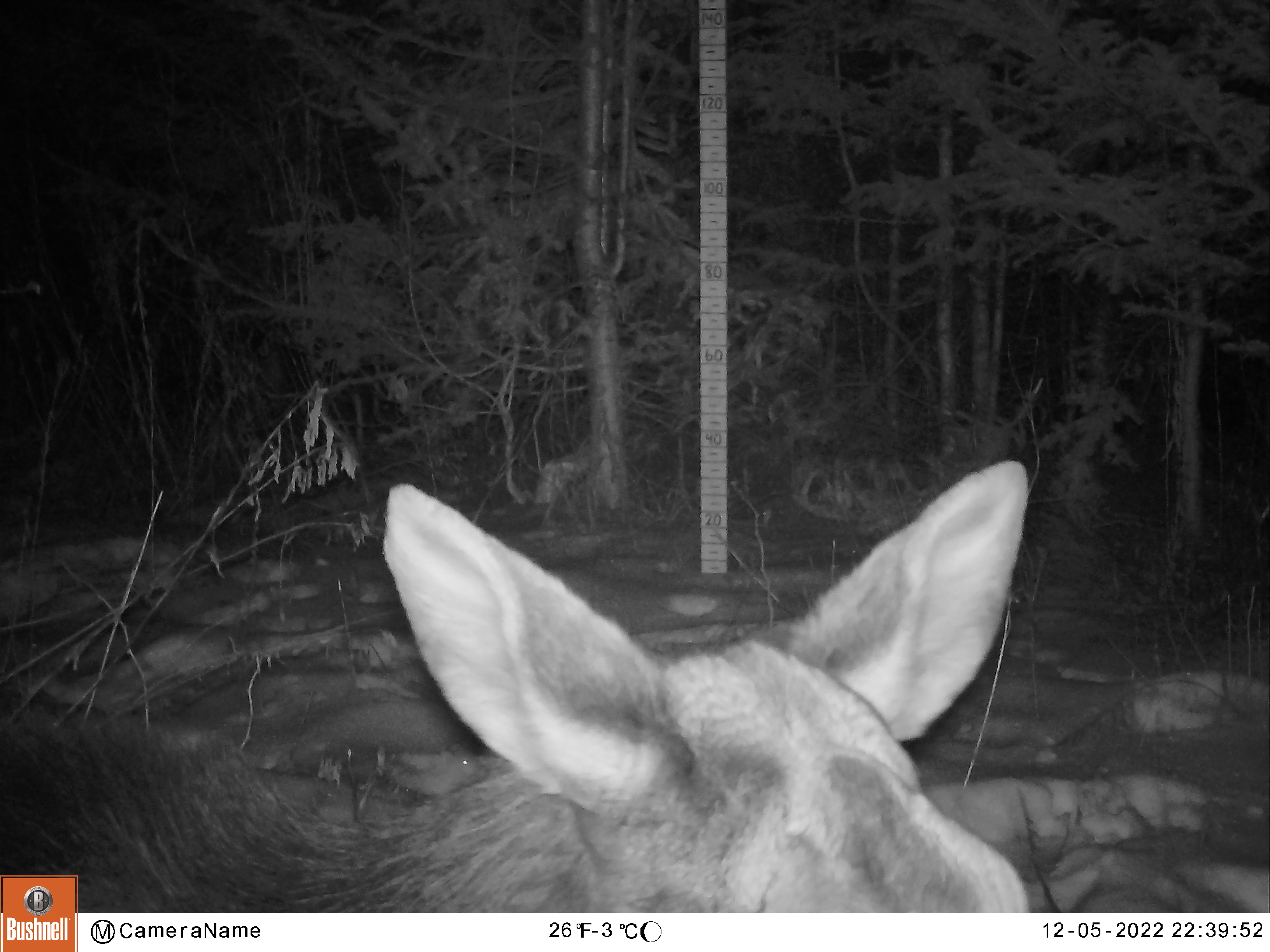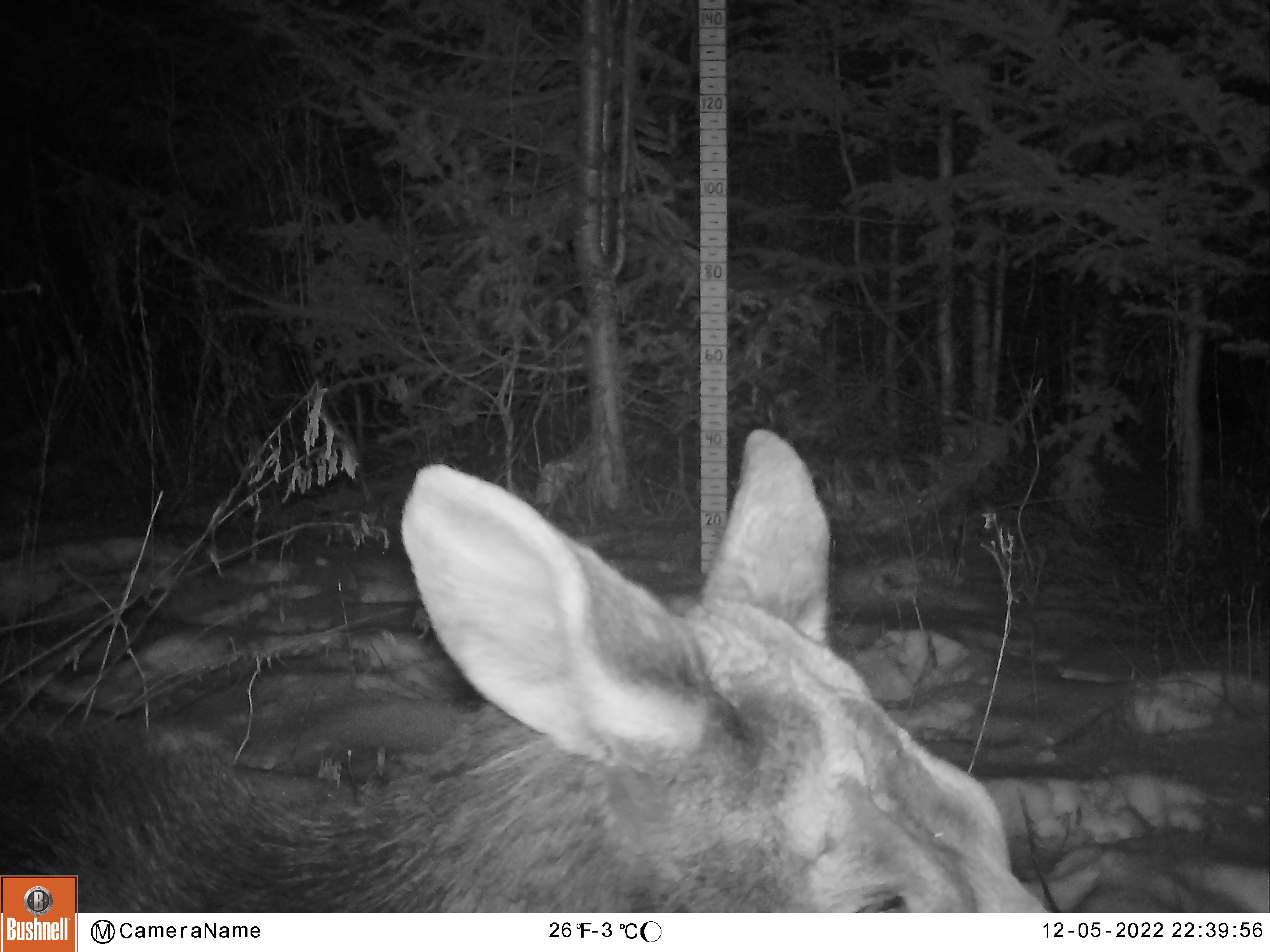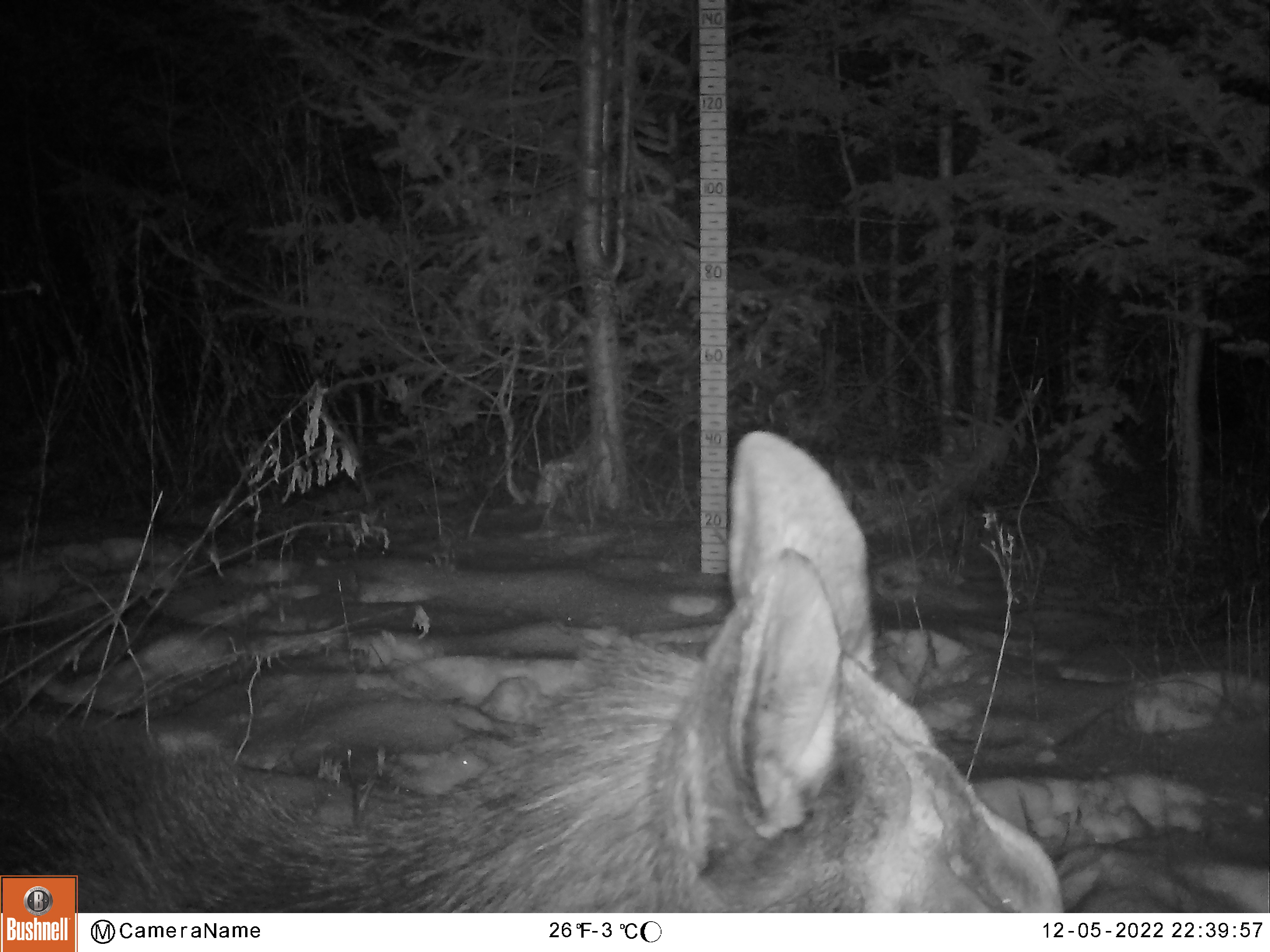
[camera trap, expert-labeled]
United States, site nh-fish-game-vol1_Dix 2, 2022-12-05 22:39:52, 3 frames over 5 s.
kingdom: Animalia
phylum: Chordata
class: Mammalia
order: Artiodactyla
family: Cervidae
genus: Alces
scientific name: Alces alces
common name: moose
Moose (Alces alces).